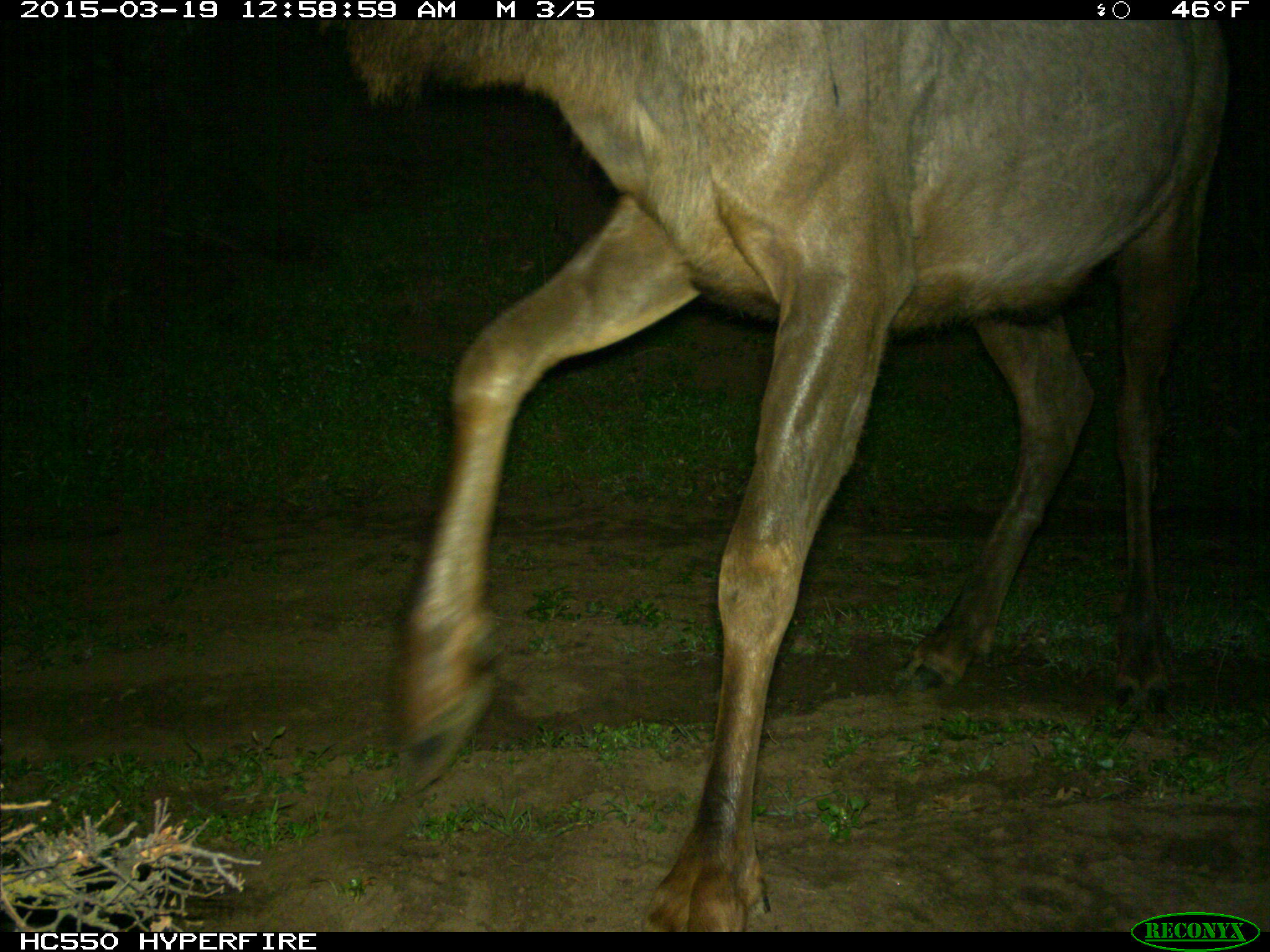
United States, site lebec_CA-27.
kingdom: Animalia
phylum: Chordata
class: Mammalia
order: Artiodactyla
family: Cervidae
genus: Cervus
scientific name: Cervus canadensis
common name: elk